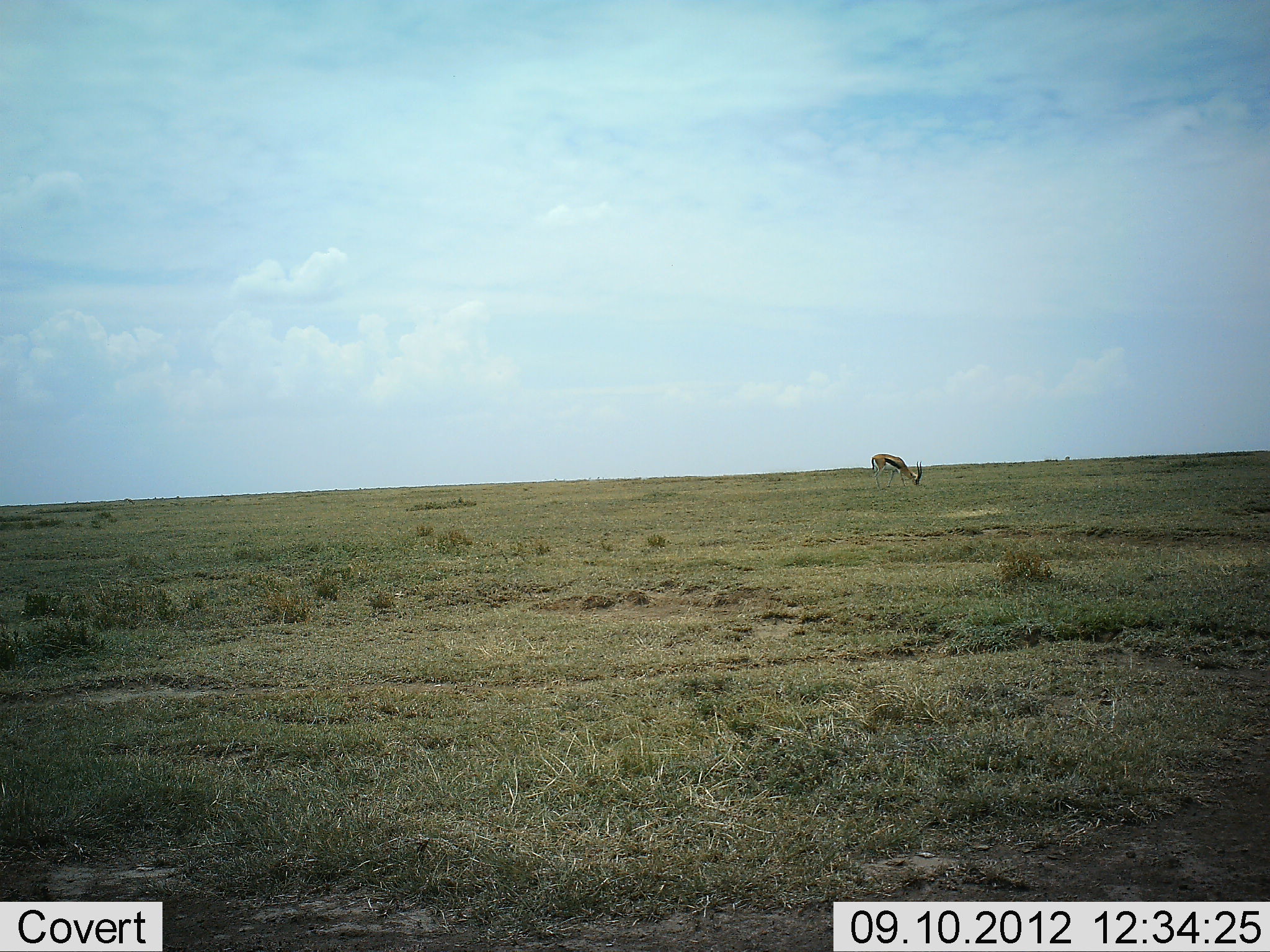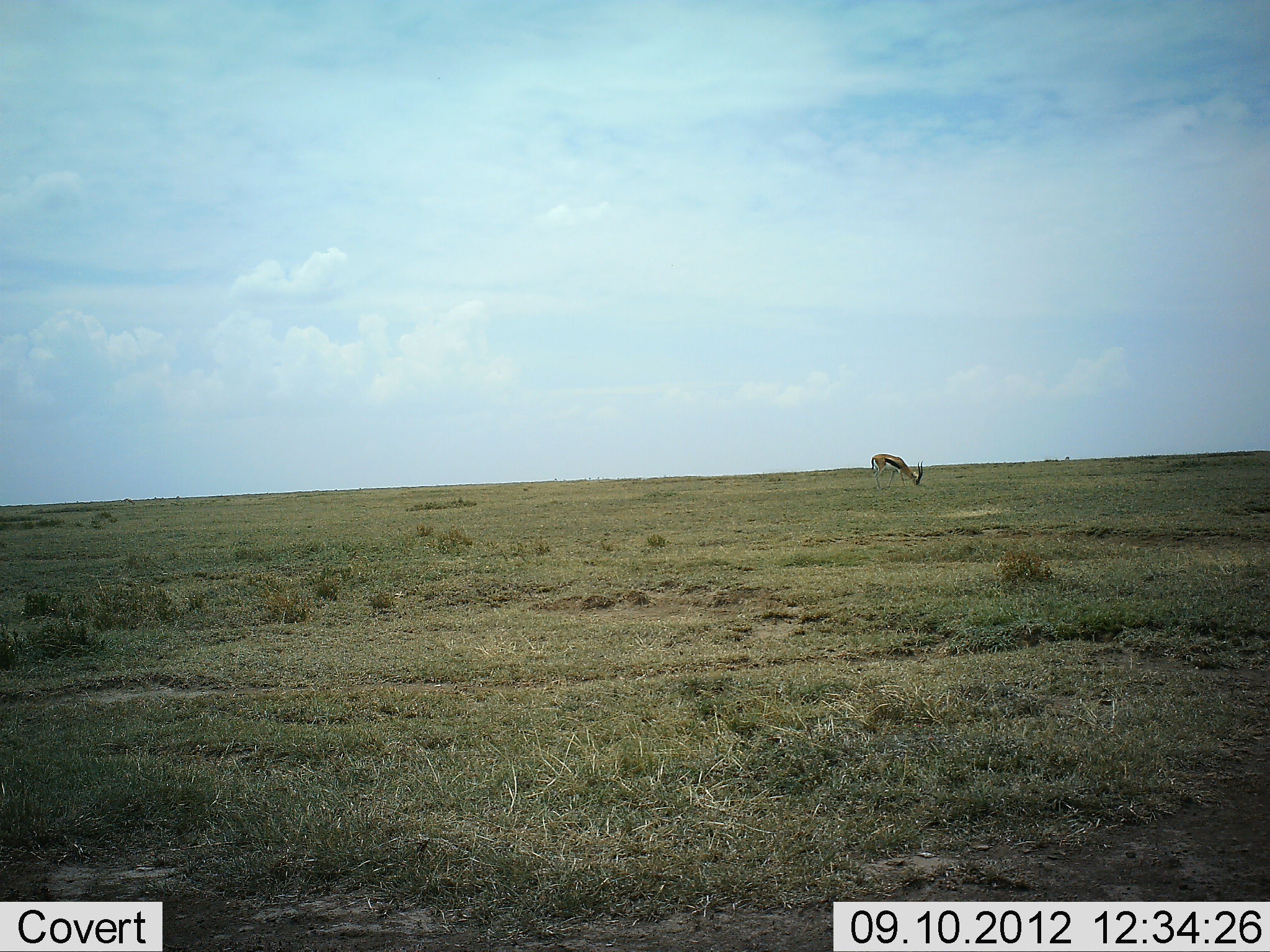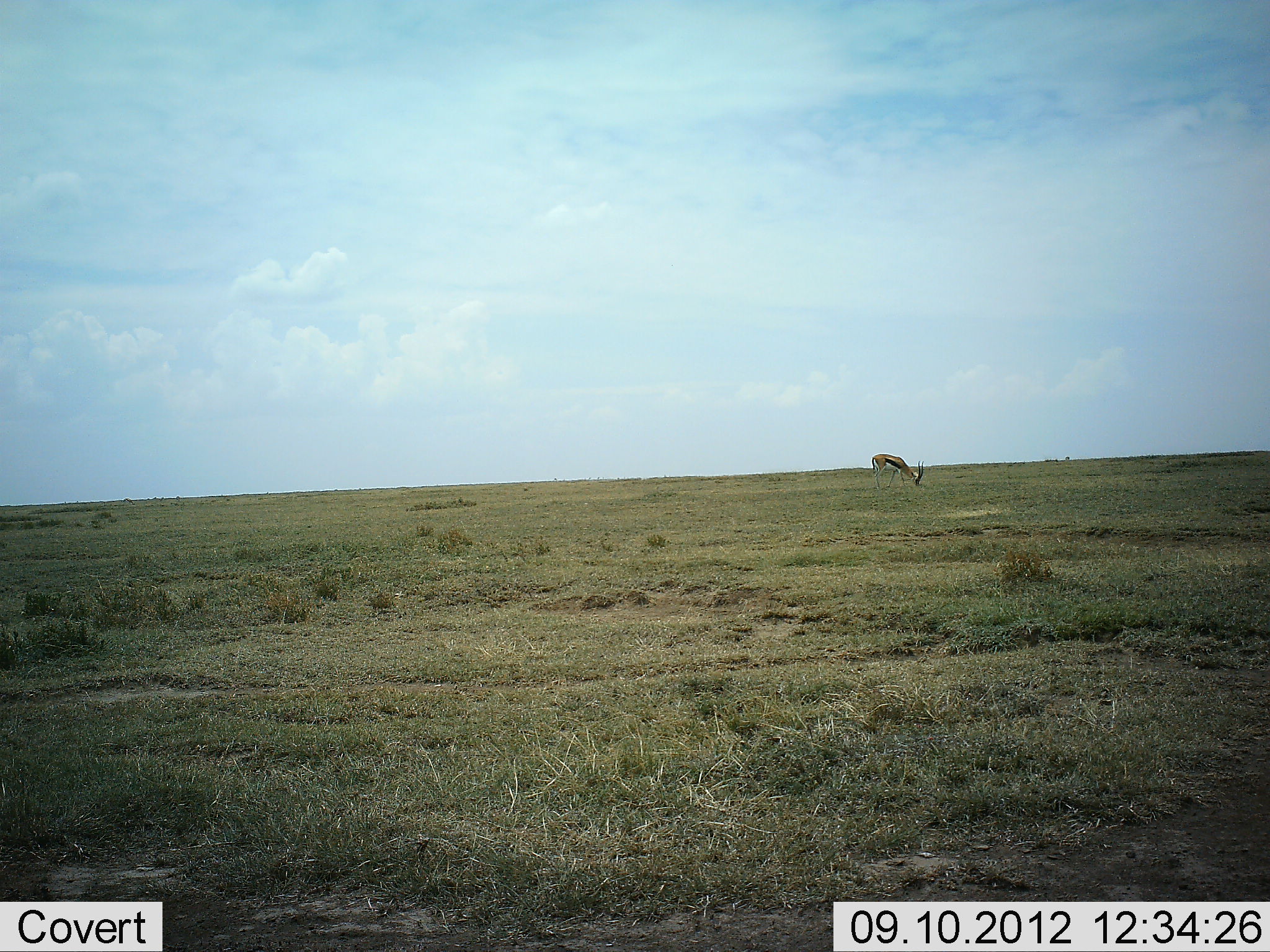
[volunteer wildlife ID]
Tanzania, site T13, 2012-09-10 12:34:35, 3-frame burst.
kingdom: Animalia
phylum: Chordata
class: Mammalia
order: Artiodactyla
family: Bovidae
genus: Eudorcas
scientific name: Eudorcas thomsonii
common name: thomson's gazelle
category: gazellethomsons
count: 1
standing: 10%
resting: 0%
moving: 0%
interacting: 0%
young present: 0%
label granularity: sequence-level